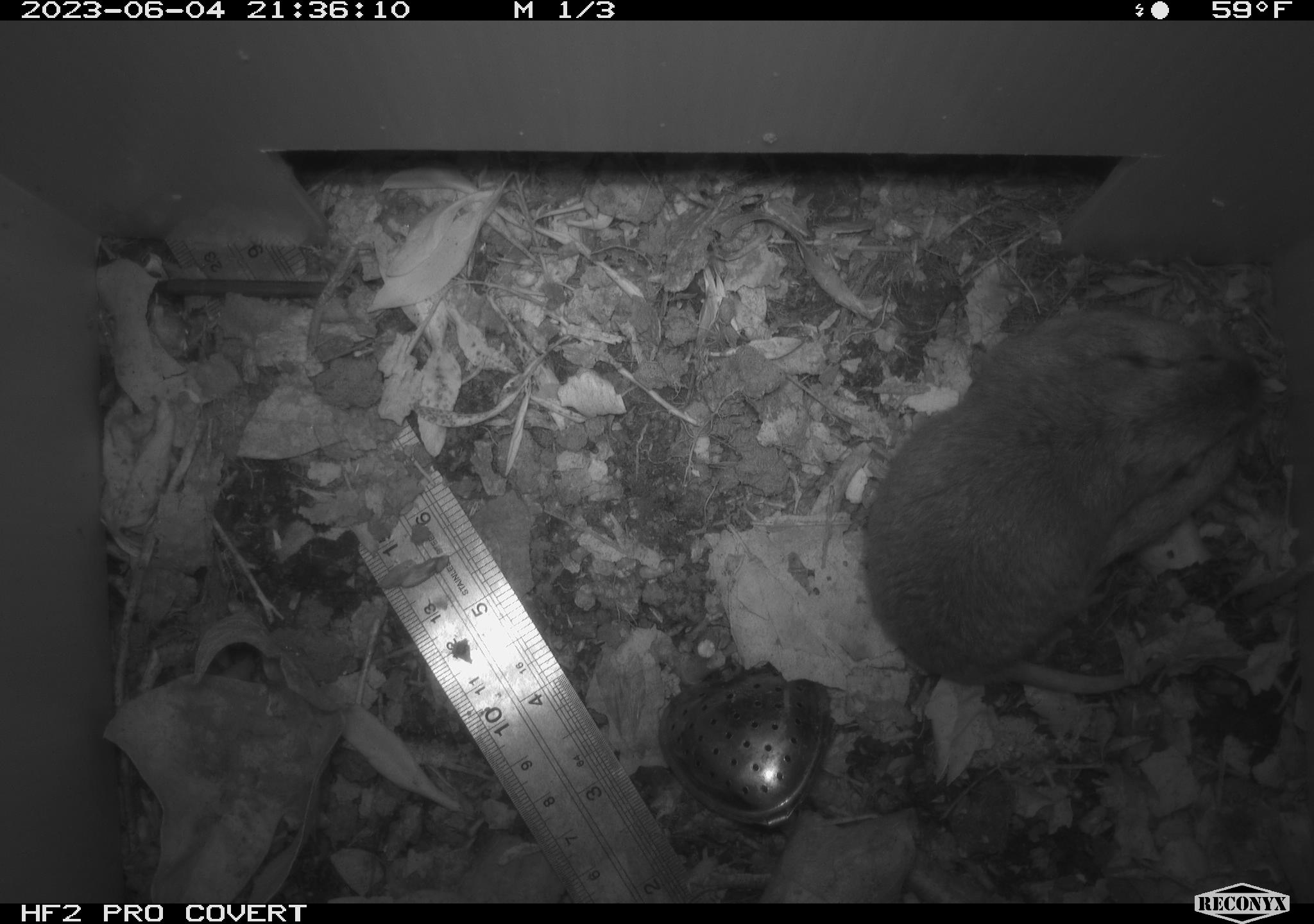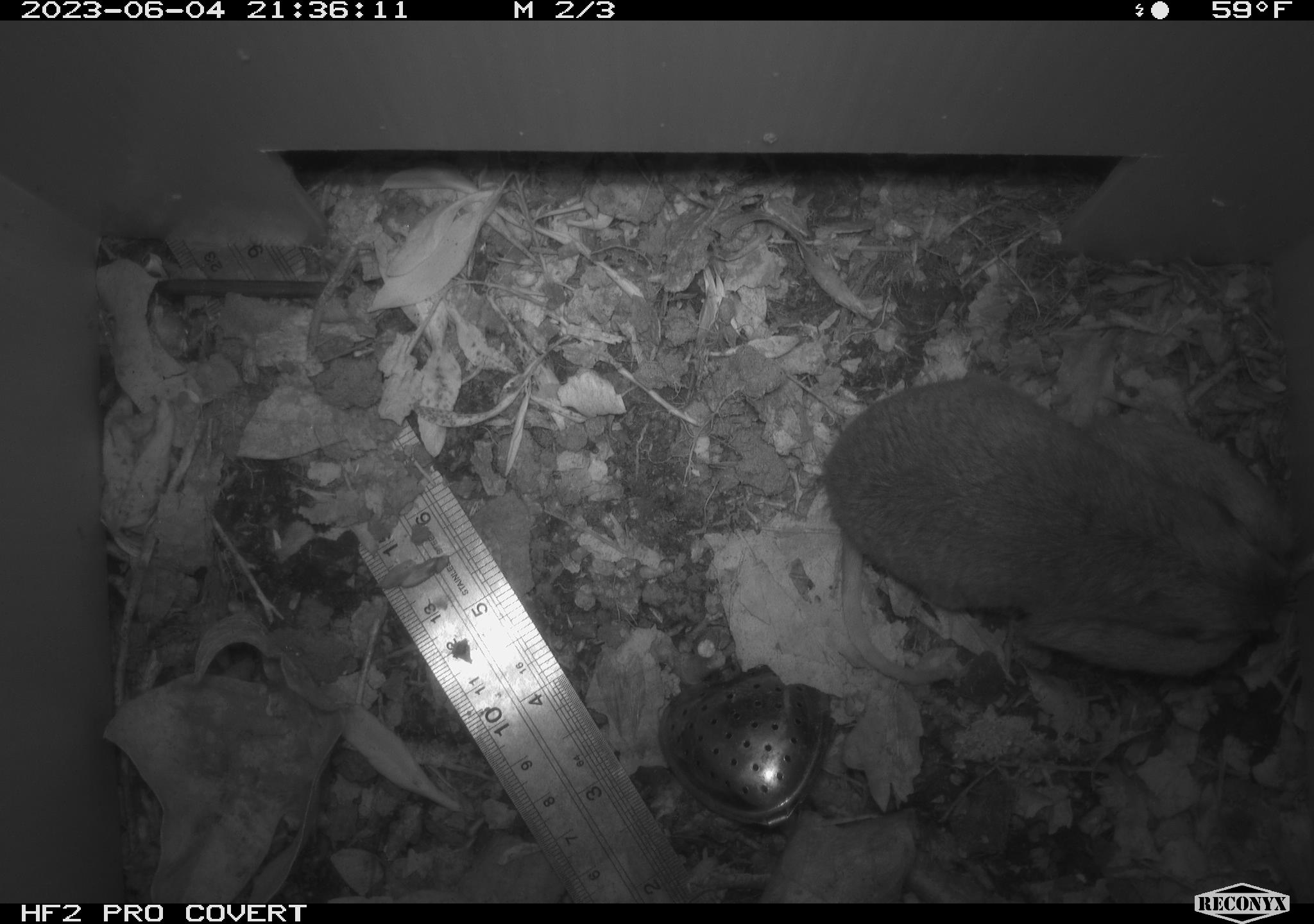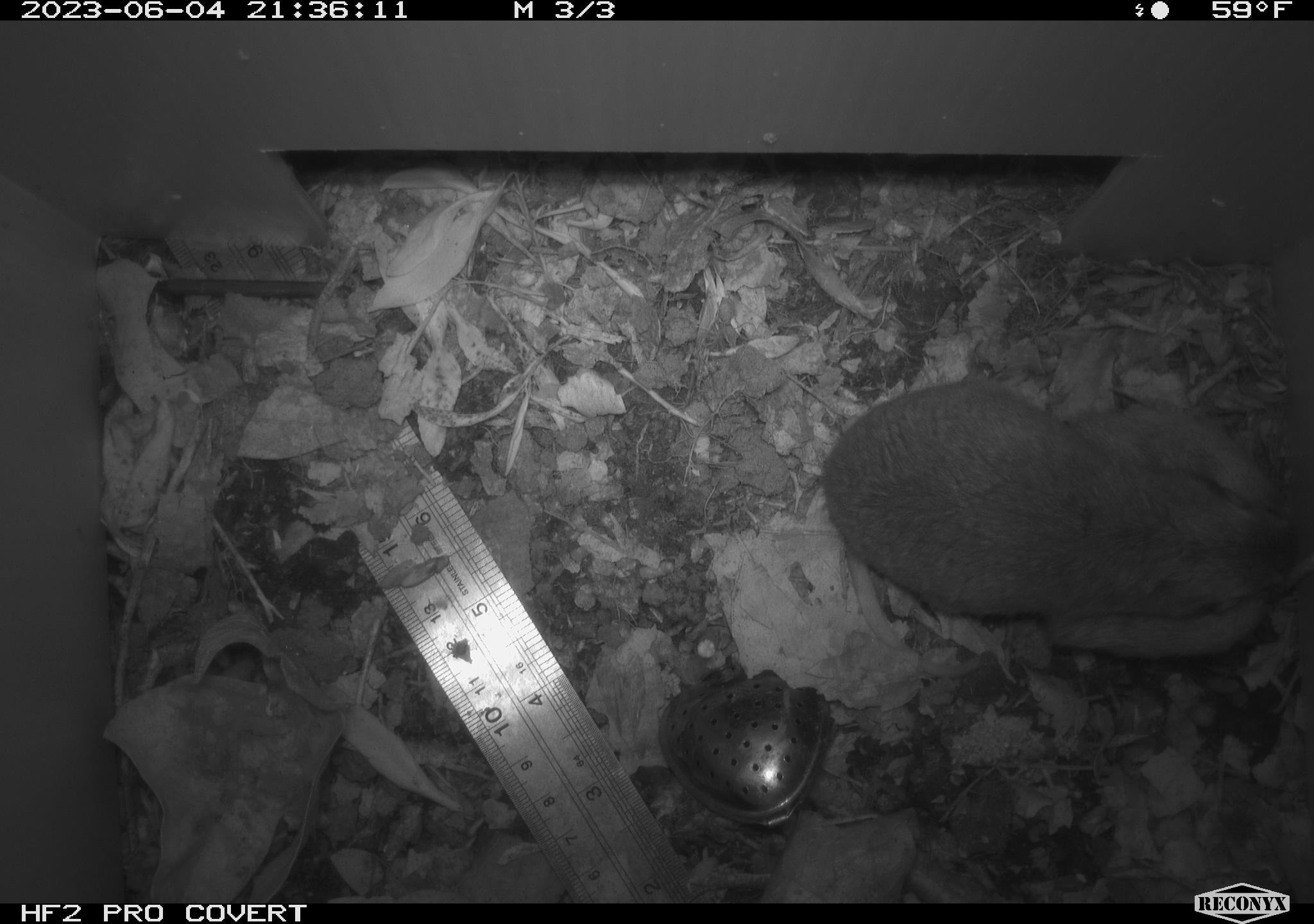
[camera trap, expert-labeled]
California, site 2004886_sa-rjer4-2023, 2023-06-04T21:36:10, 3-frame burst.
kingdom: Animalia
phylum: Chordata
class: Mammalia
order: Rodentia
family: Geomyidae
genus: Megascapheus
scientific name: Megascapheus bottae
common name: botta's pocket gopher